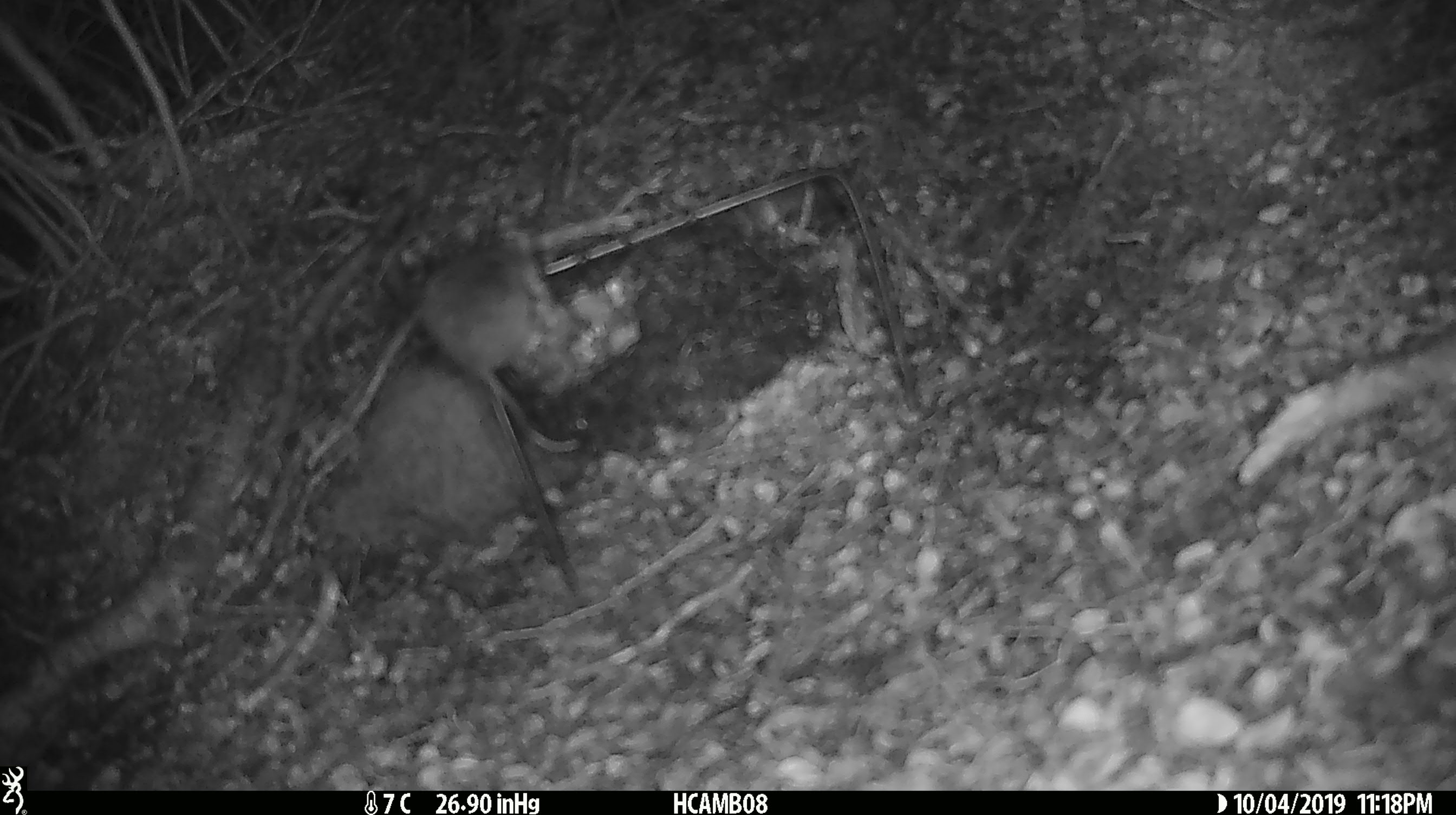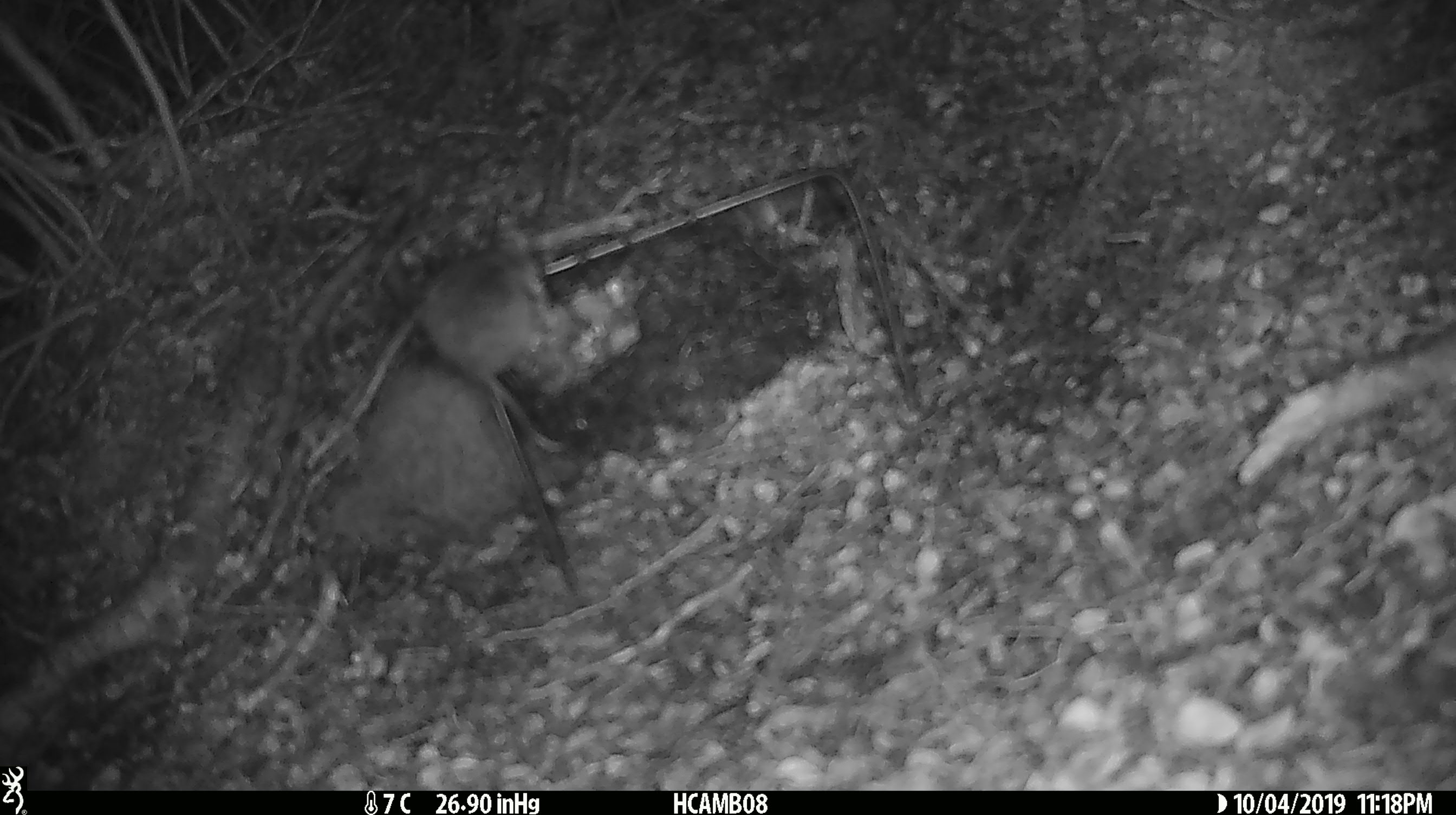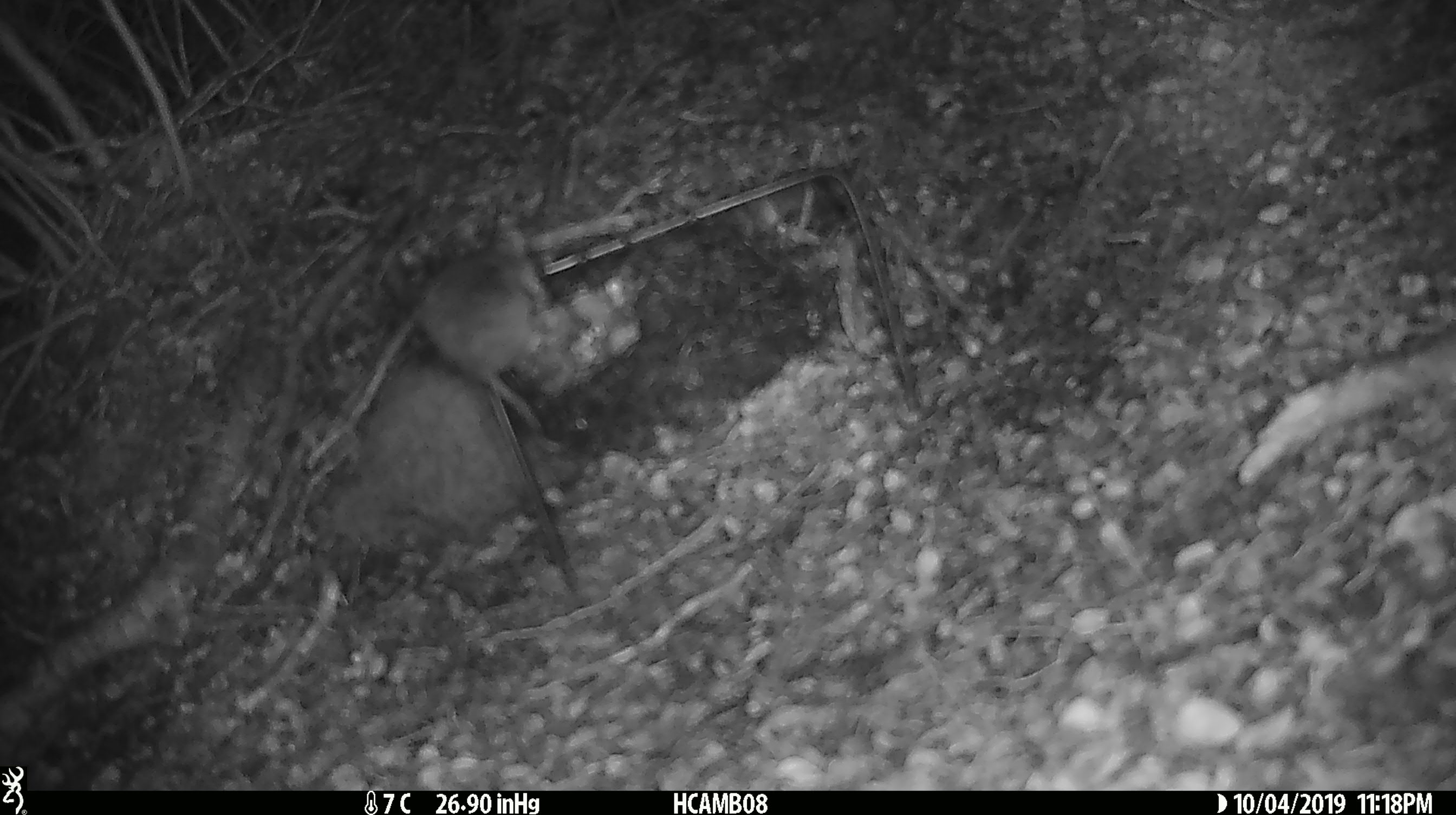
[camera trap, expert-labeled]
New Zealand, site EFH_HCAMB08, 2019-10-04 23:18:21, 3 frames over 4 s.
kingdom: Animalia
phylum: Chordata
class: Mammalia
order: Rodentia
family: Muridae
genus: Mus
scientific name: Mus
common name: mouse